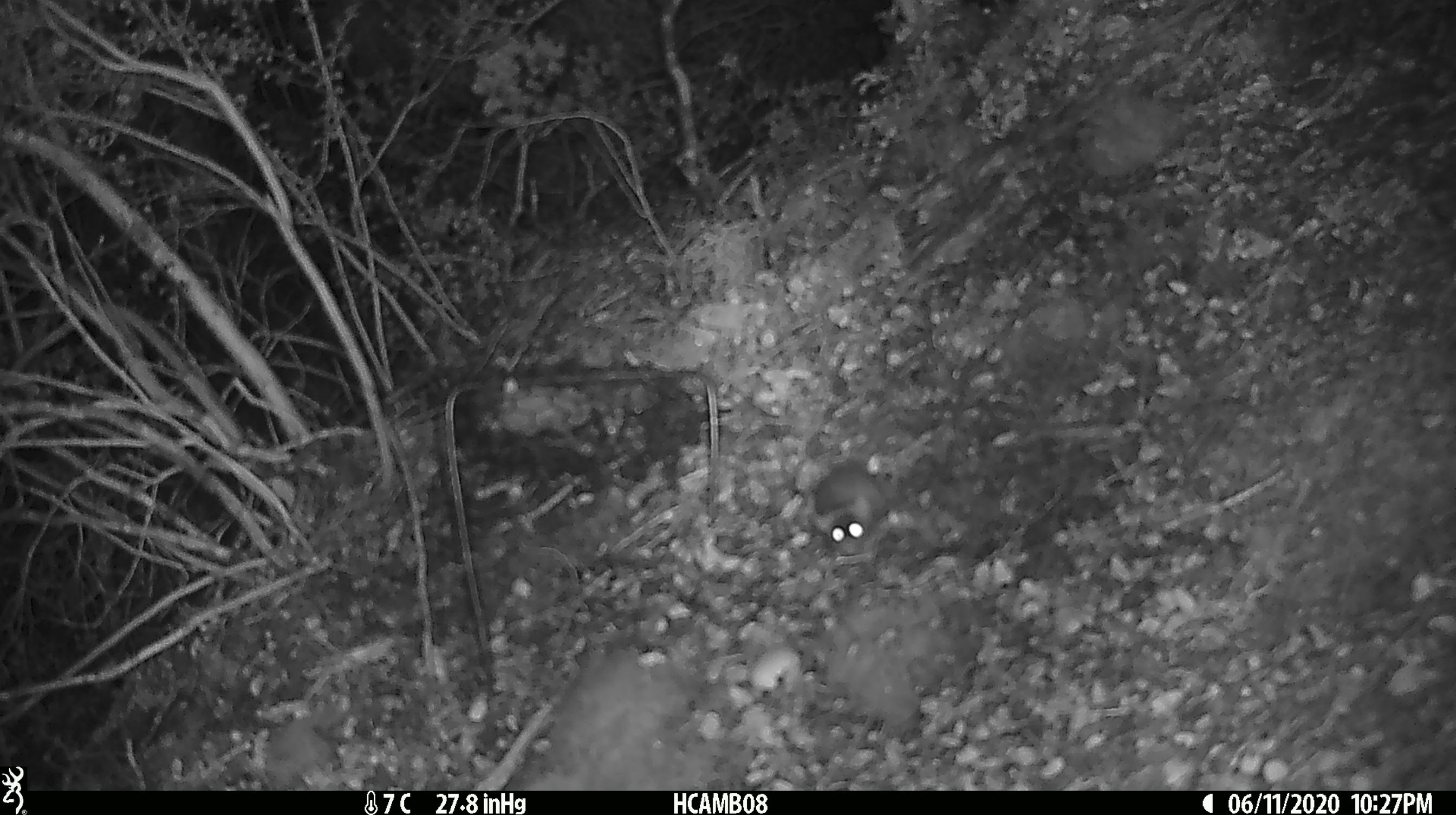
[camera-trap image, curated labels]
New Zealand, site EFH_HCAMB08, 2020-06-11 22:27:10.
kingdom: Animalia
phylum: Chordata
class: Mammalia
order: Rodentia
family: Muridae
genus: Mus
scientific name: Mus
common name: mouse